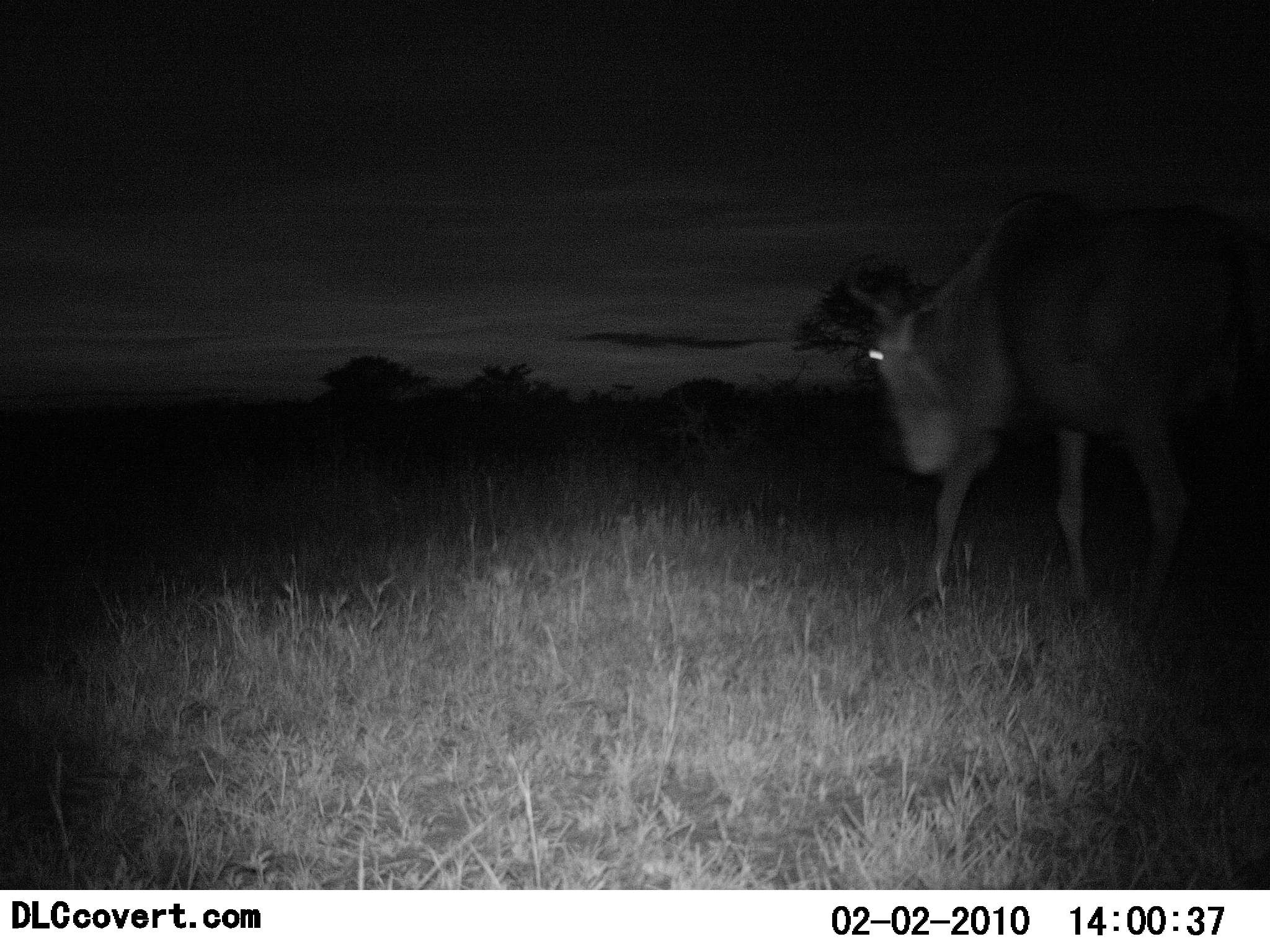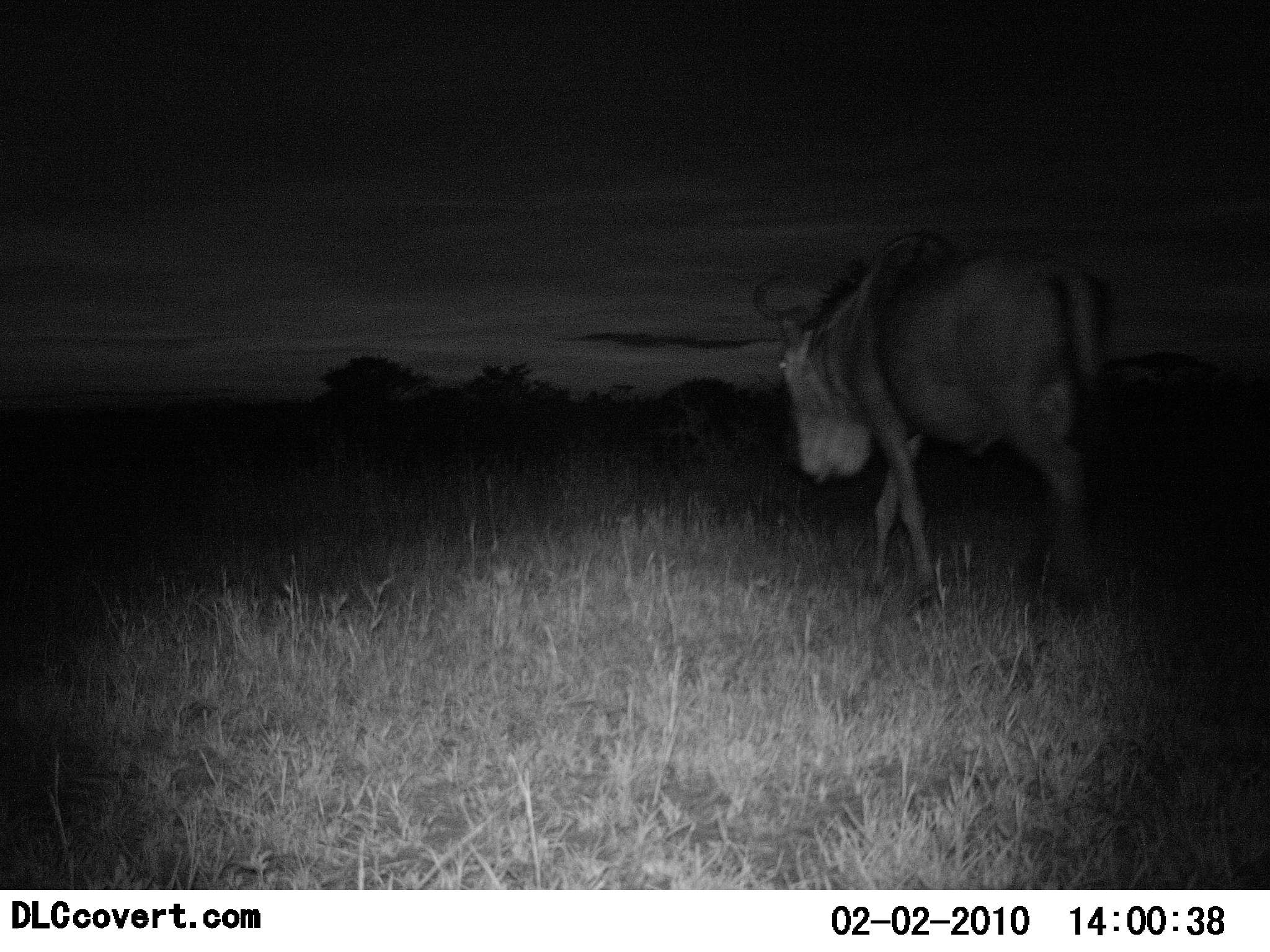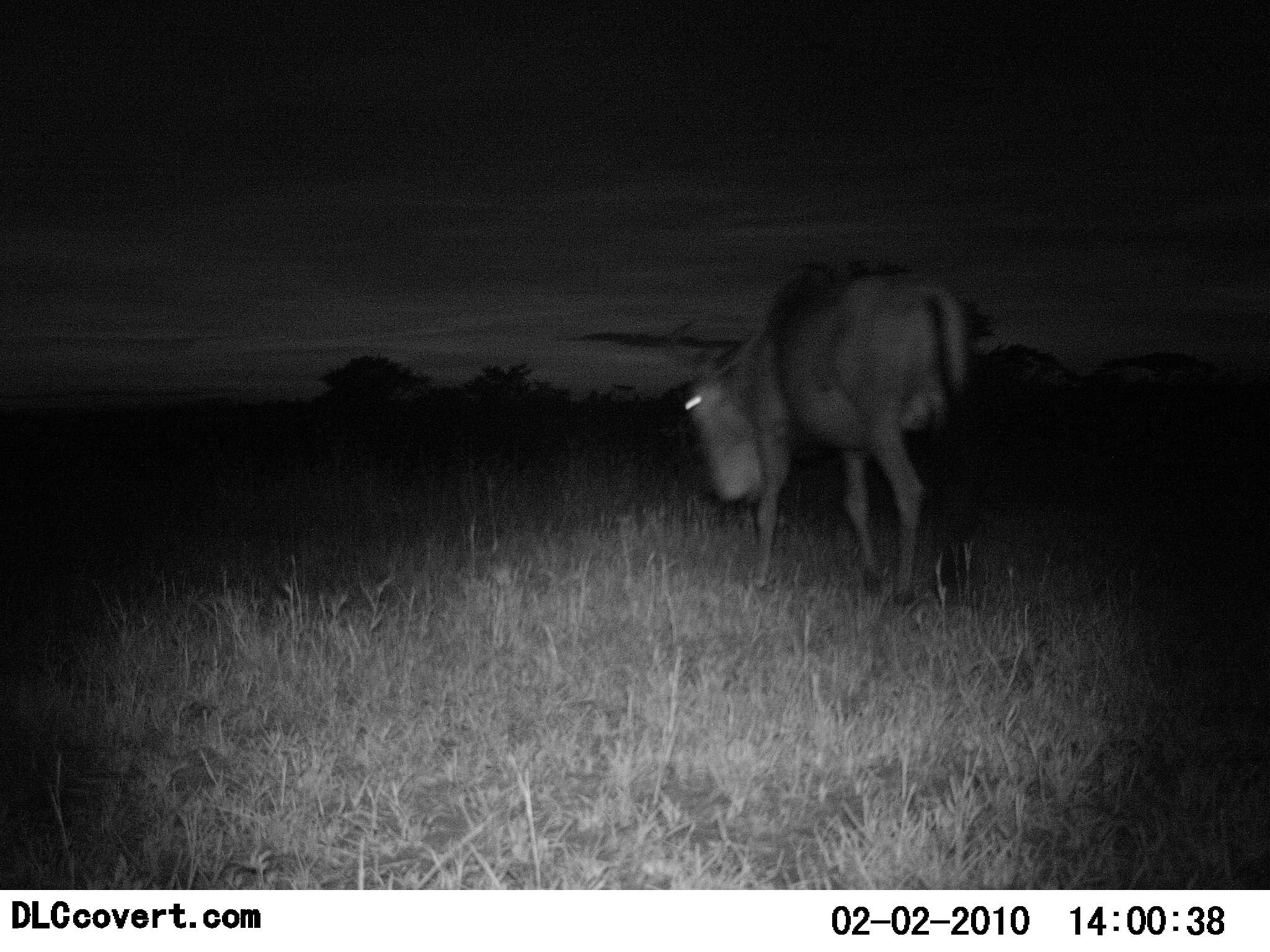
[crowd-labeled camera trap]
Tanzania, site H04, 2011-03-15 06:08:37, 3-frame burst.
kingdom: Animalia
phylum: Chordata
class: Mammalia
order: Artiodactyla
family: Bovidae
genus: Connochaetes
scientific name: Connochaetes taurinus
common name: blue wildebeest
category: wildebeest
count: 1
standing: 0%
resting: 0%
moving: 100%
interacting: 0%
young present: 0%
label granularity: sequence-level